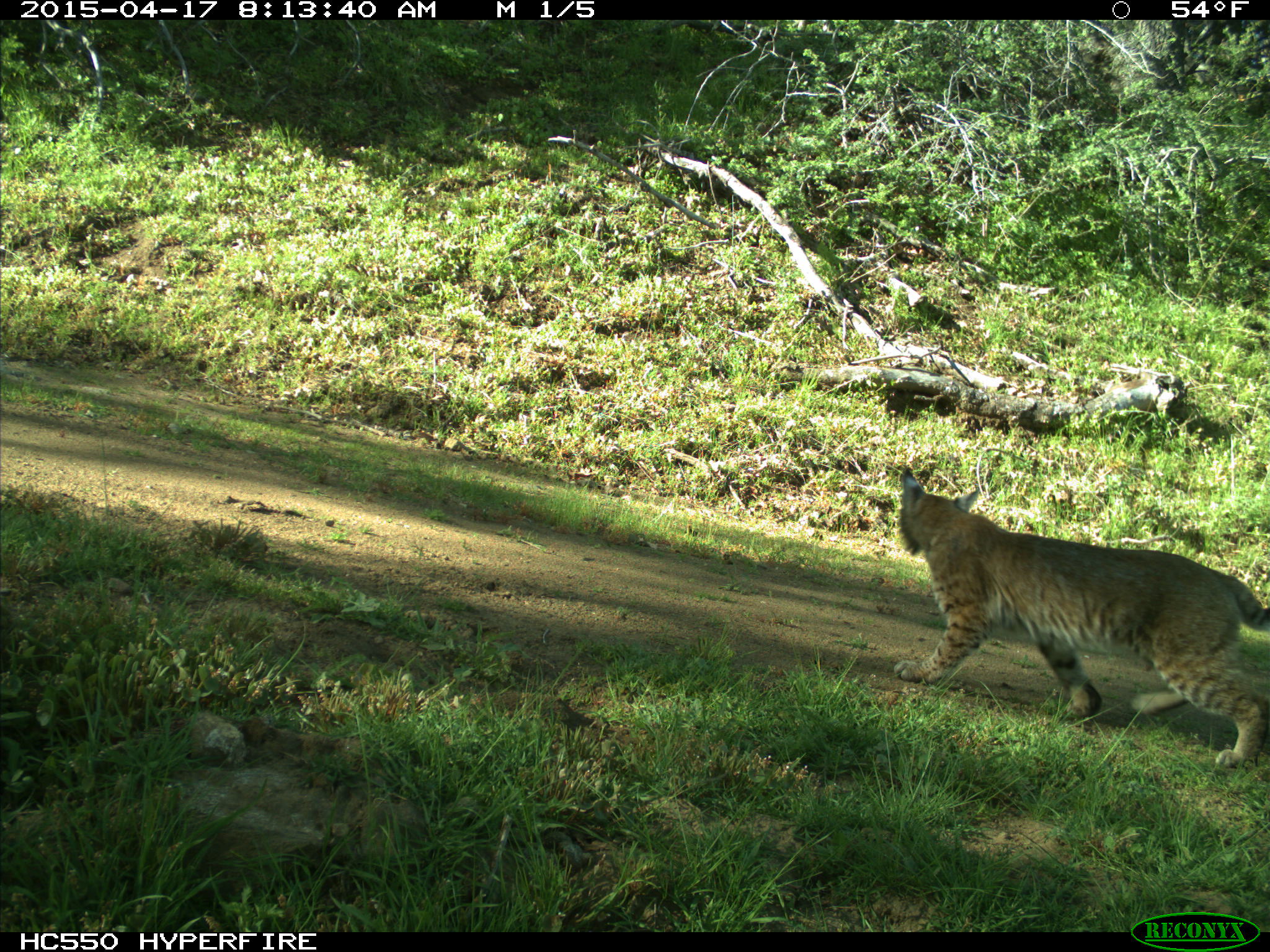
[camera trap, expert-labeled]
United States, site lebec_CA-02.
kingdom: Animalia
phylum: Chordata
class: Mammalia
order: Carnivora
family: Felidae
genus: Lynx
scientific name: Lynx rufus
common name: bobcat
Lynx rufus (bobcat).